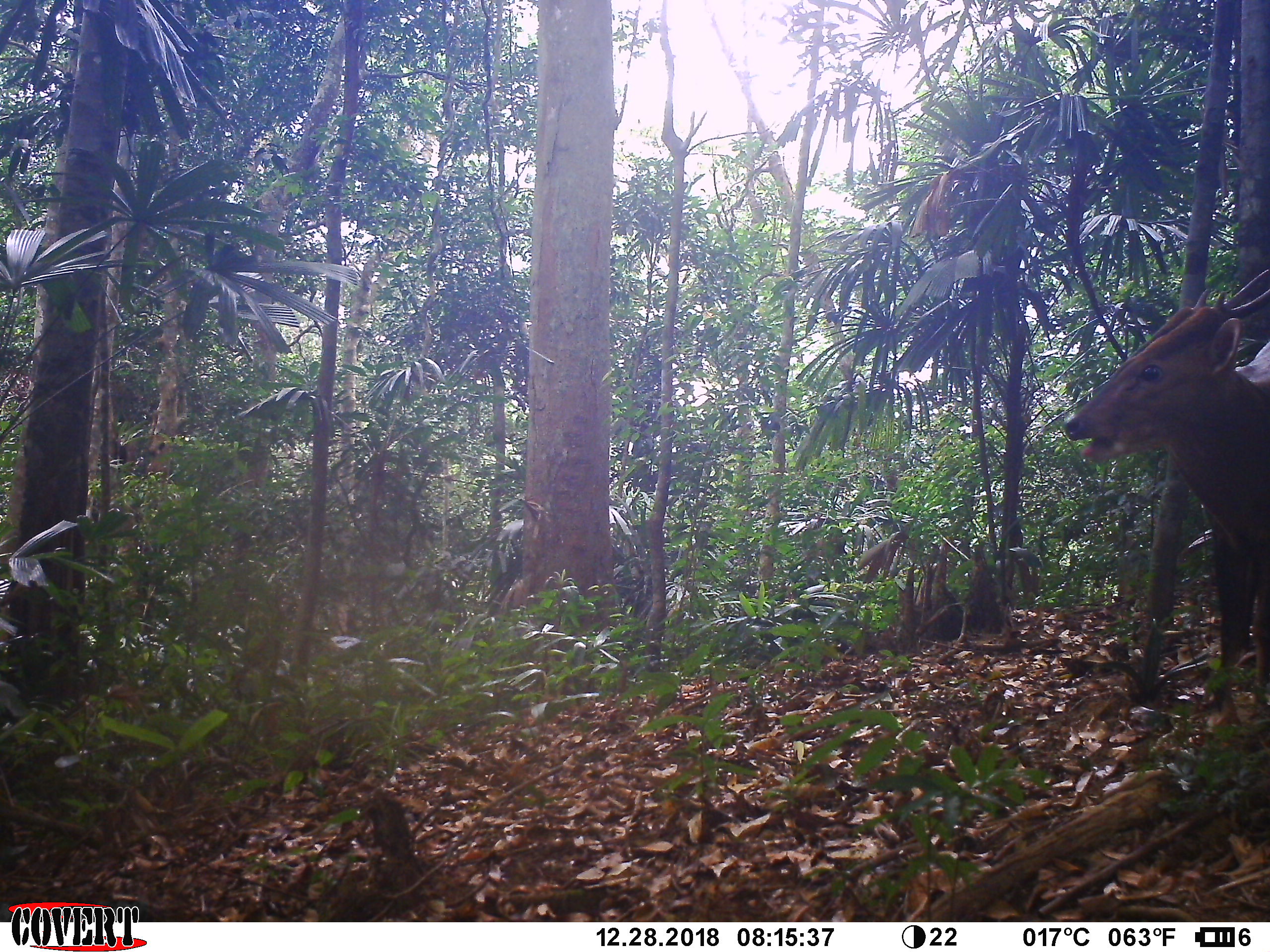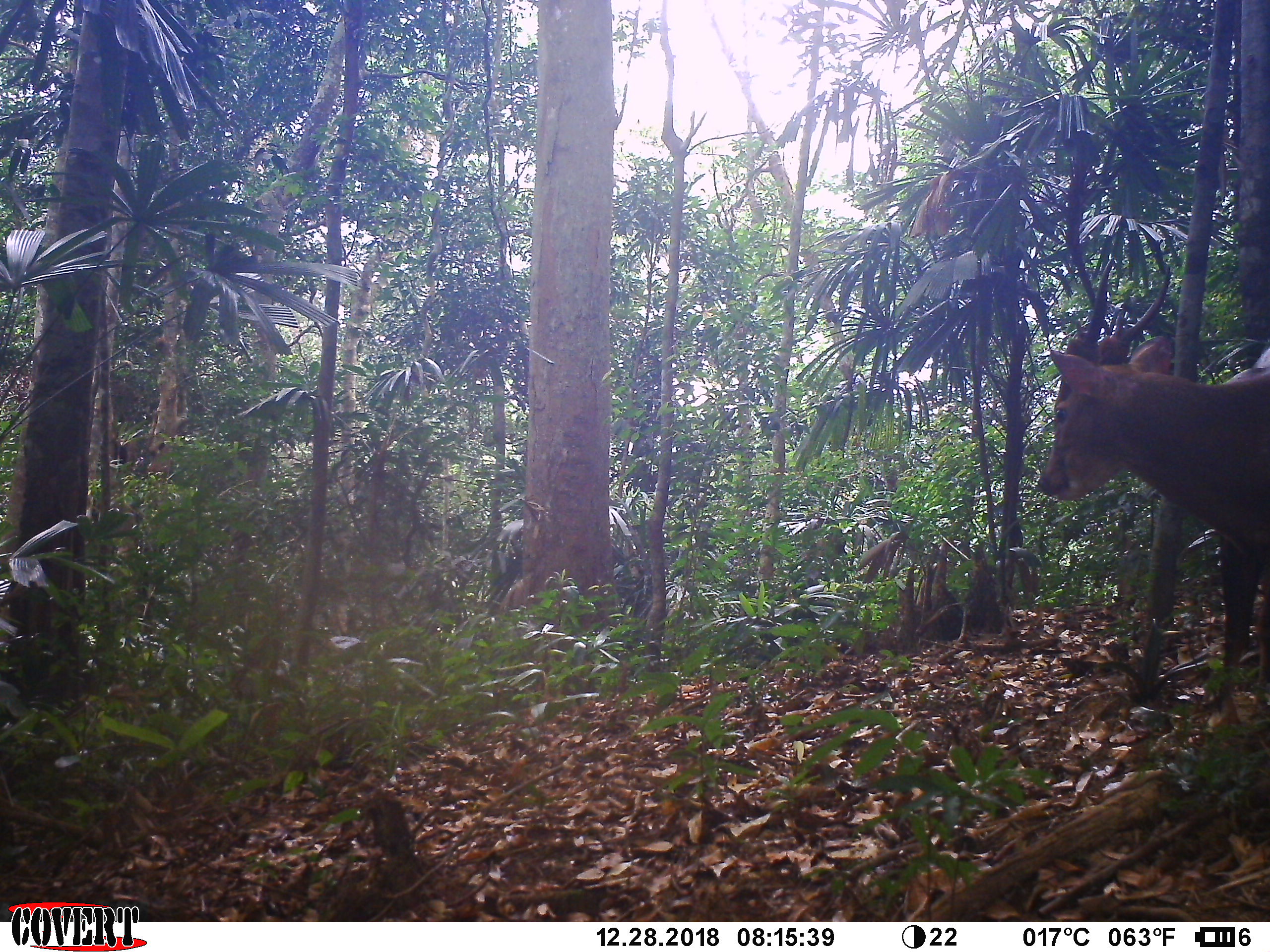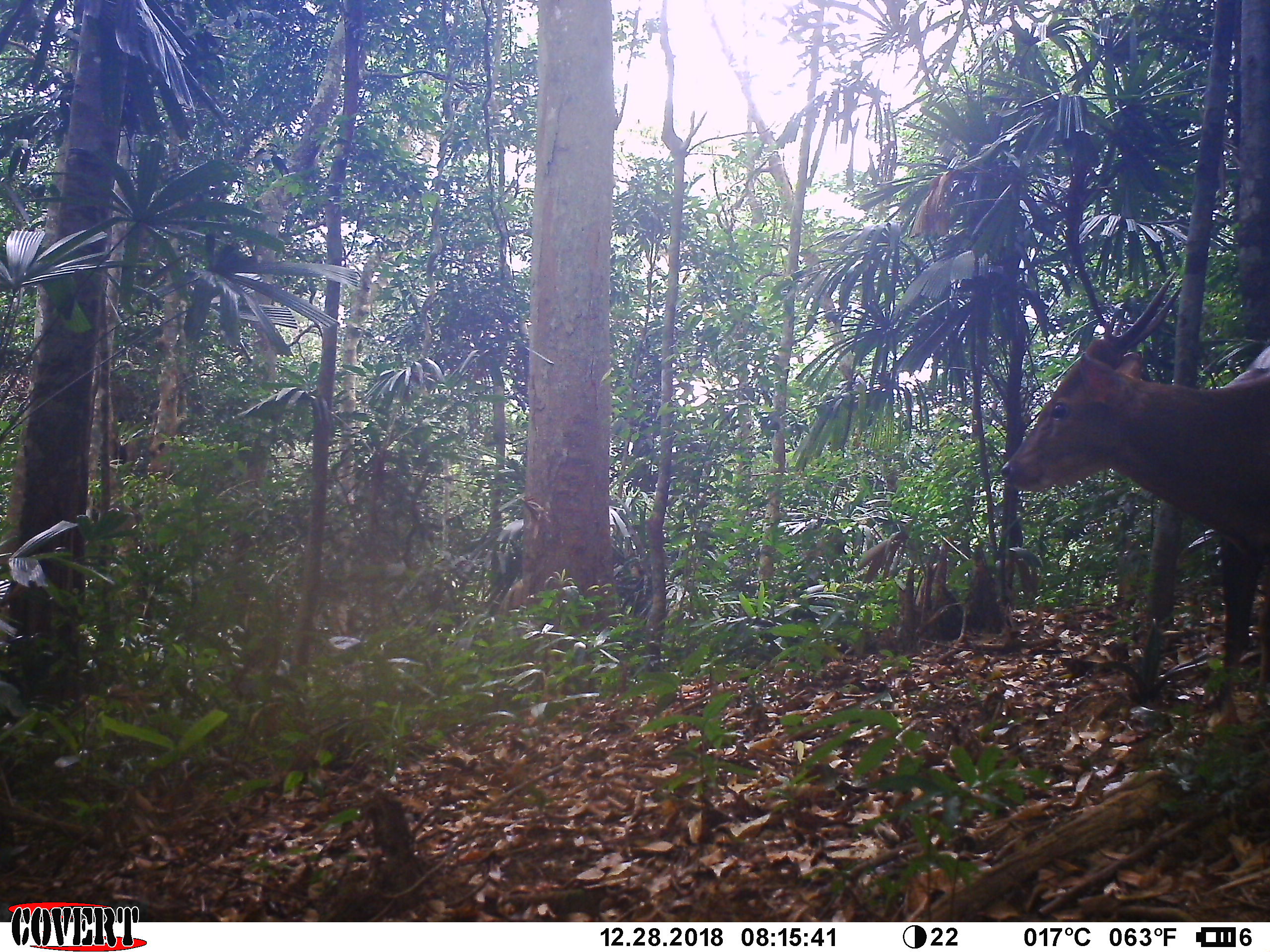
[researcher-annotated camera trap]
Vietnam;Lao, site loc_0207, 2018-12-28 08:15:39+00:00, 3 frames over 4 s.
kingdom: Animalia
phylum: Chordata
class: Mammalia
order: Artiodactyla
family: Cervidae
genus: Muntiacus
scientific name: Muntiacus vuquangensis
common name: large-antlered muntjac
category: large antlered muntjac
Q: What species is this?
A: Large antlered muntjac (large-antlered muntjac) (Muntiacus vuquangensis).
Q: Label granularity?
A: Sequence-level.